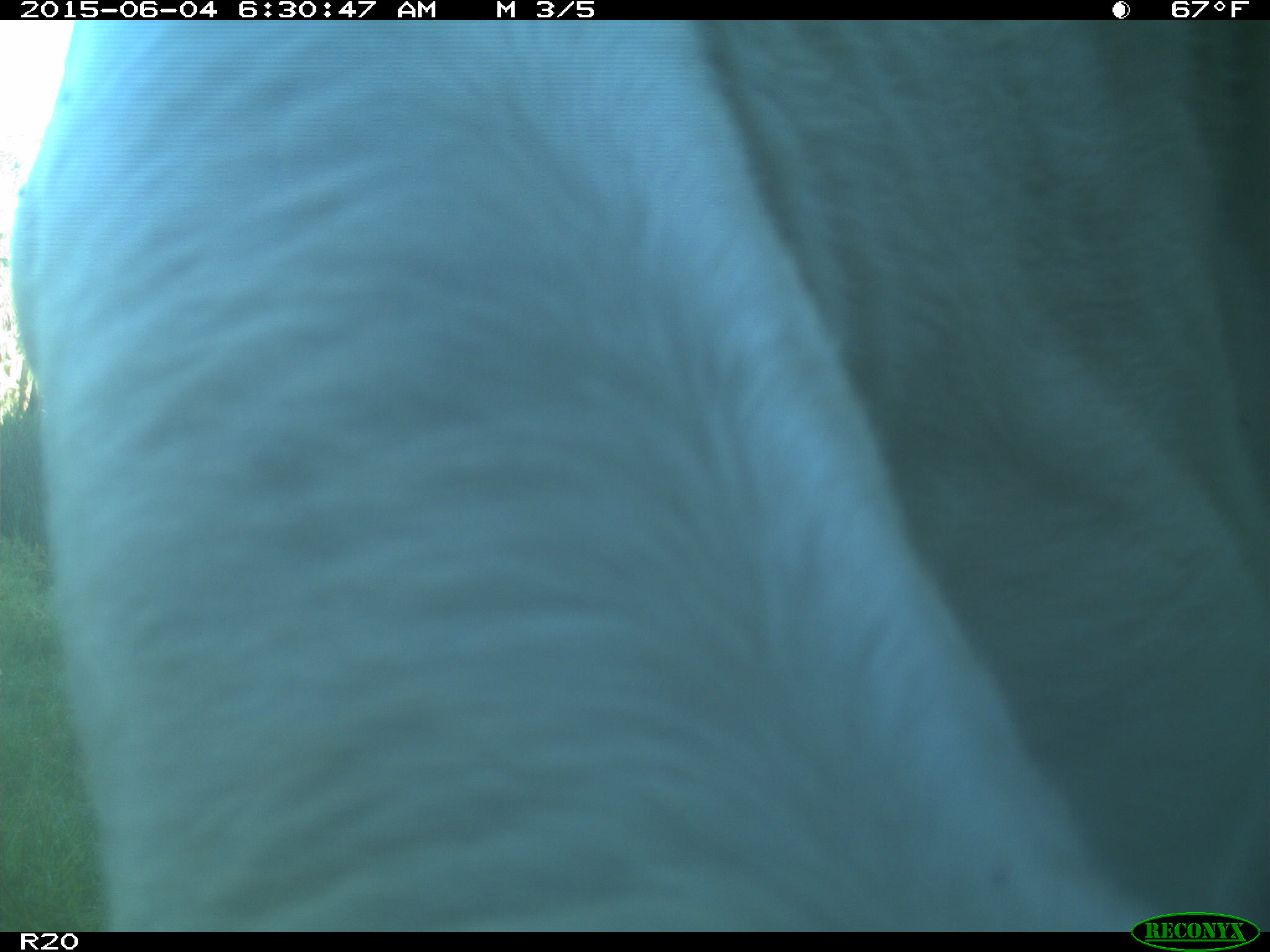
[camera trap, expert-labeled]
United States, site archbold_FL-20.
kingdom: Animalia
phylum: Chordata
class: Mammalia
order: Artiodactyla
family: Bovidae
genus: Bos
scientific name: Bos taurus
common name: domestic cow